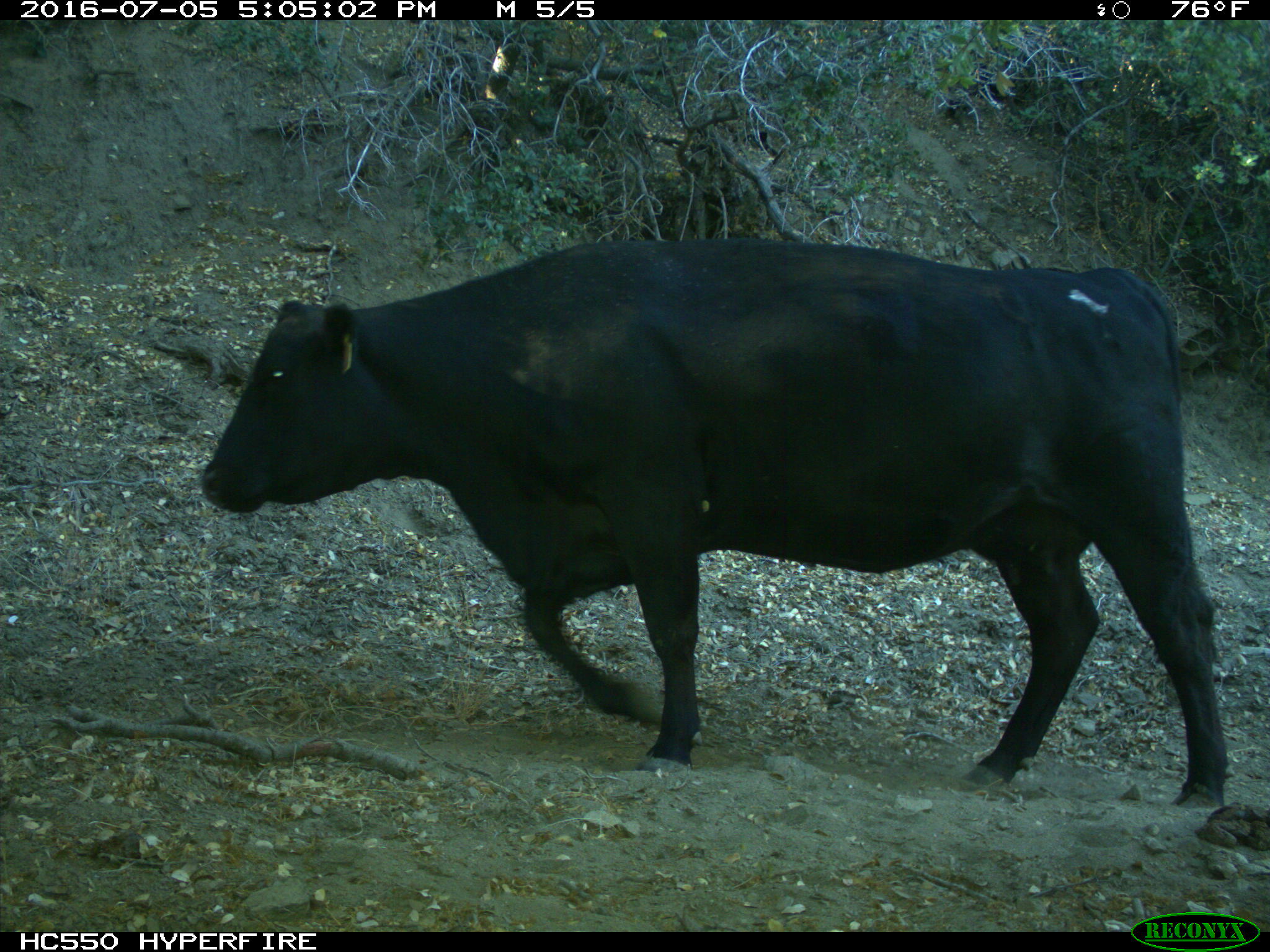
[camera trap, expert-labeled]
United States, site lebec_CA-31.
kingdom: Animalia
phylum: Chordata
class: Mammalia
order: Artiodactyla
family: Bovidae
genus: Bos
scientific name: Bos taurus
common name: domestic cow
Bos taurus (domestic cow).